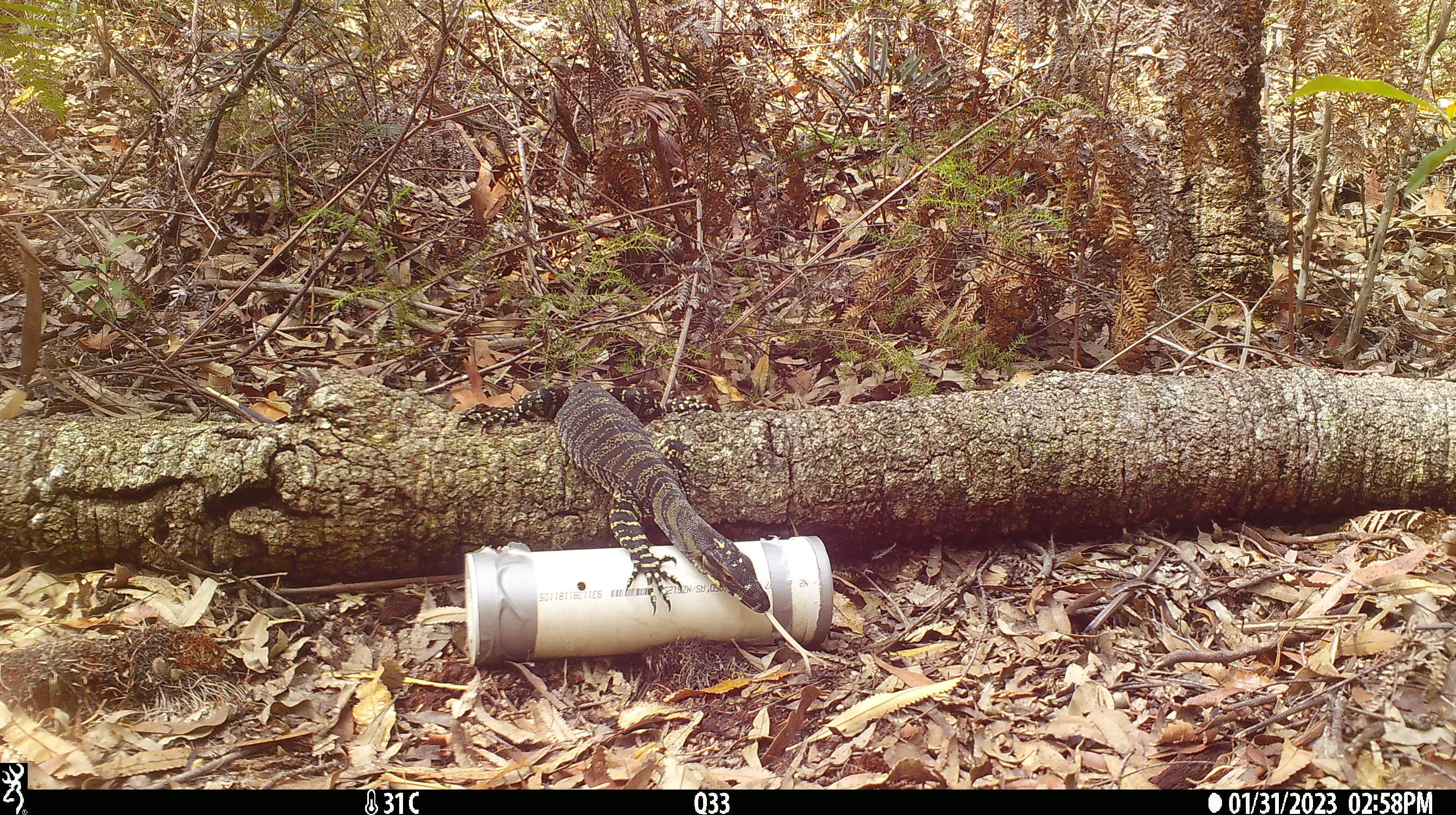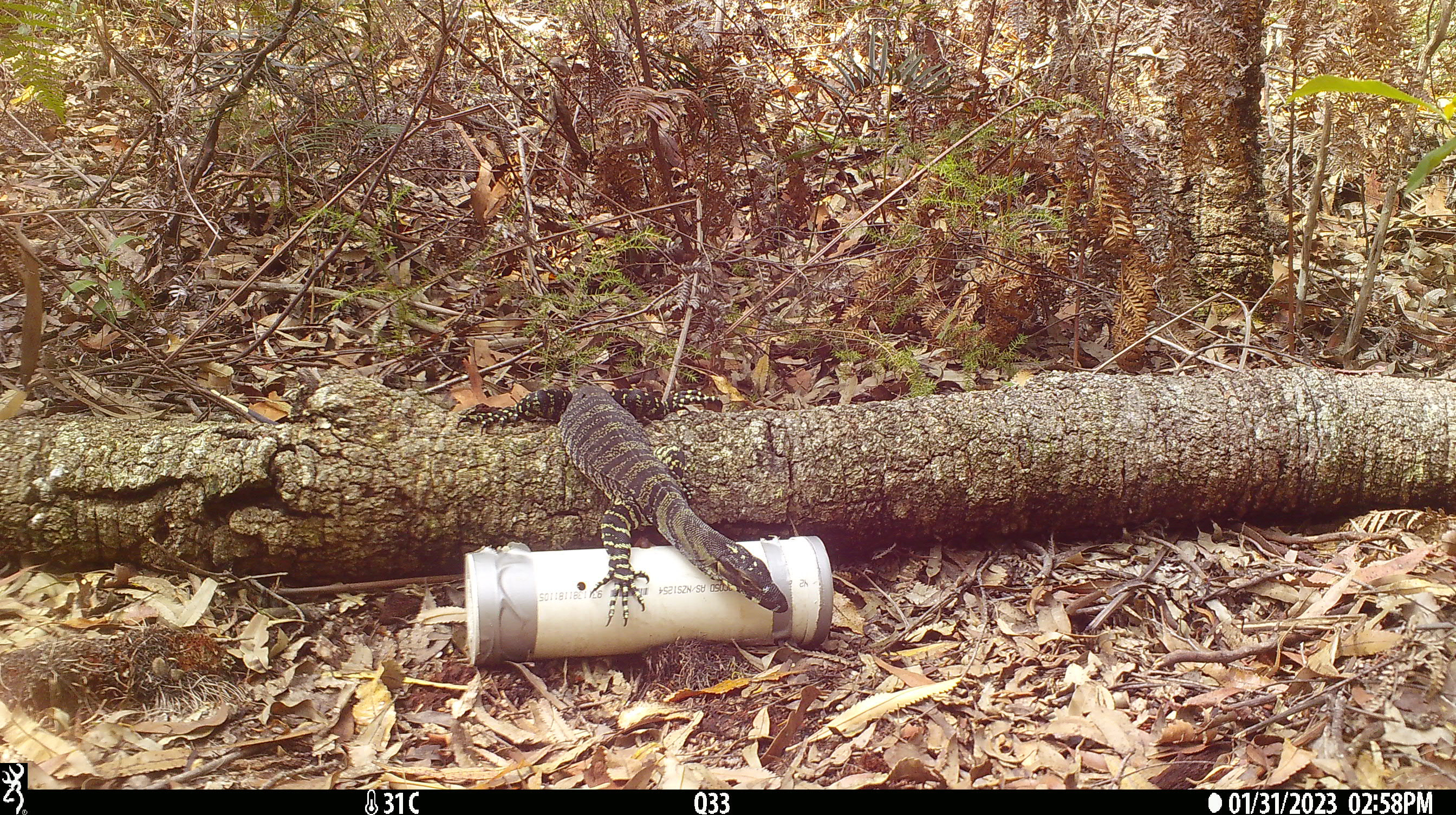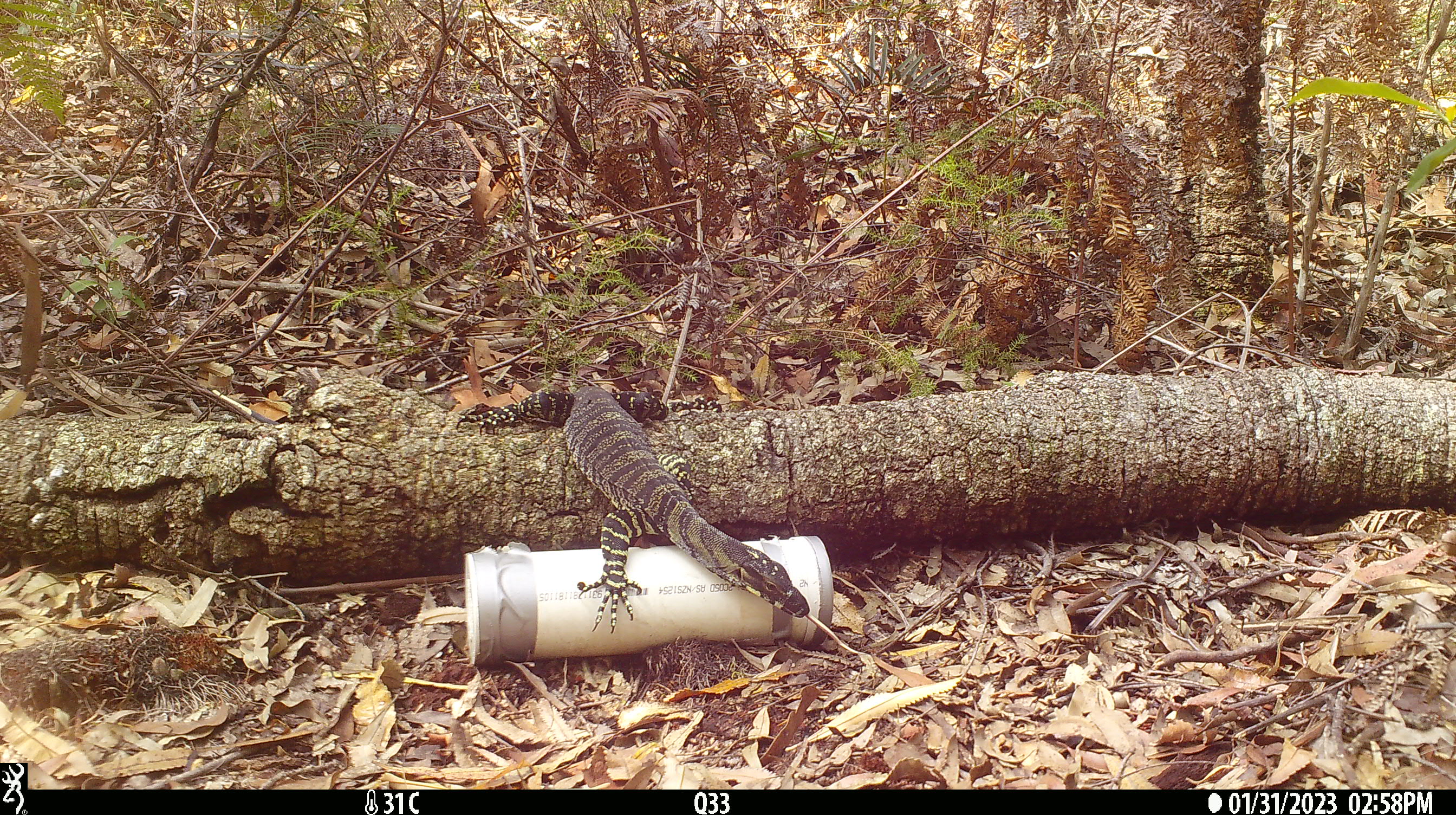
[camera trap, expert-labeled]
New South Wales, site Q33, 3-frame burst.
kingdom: Animalia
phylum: Chordata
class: Reptilia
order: Squamata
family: Varanidae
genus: Varanus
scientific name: Varanus varius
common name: lace monitor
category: goanna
Goanna (lace monitor) (Varanus varius).